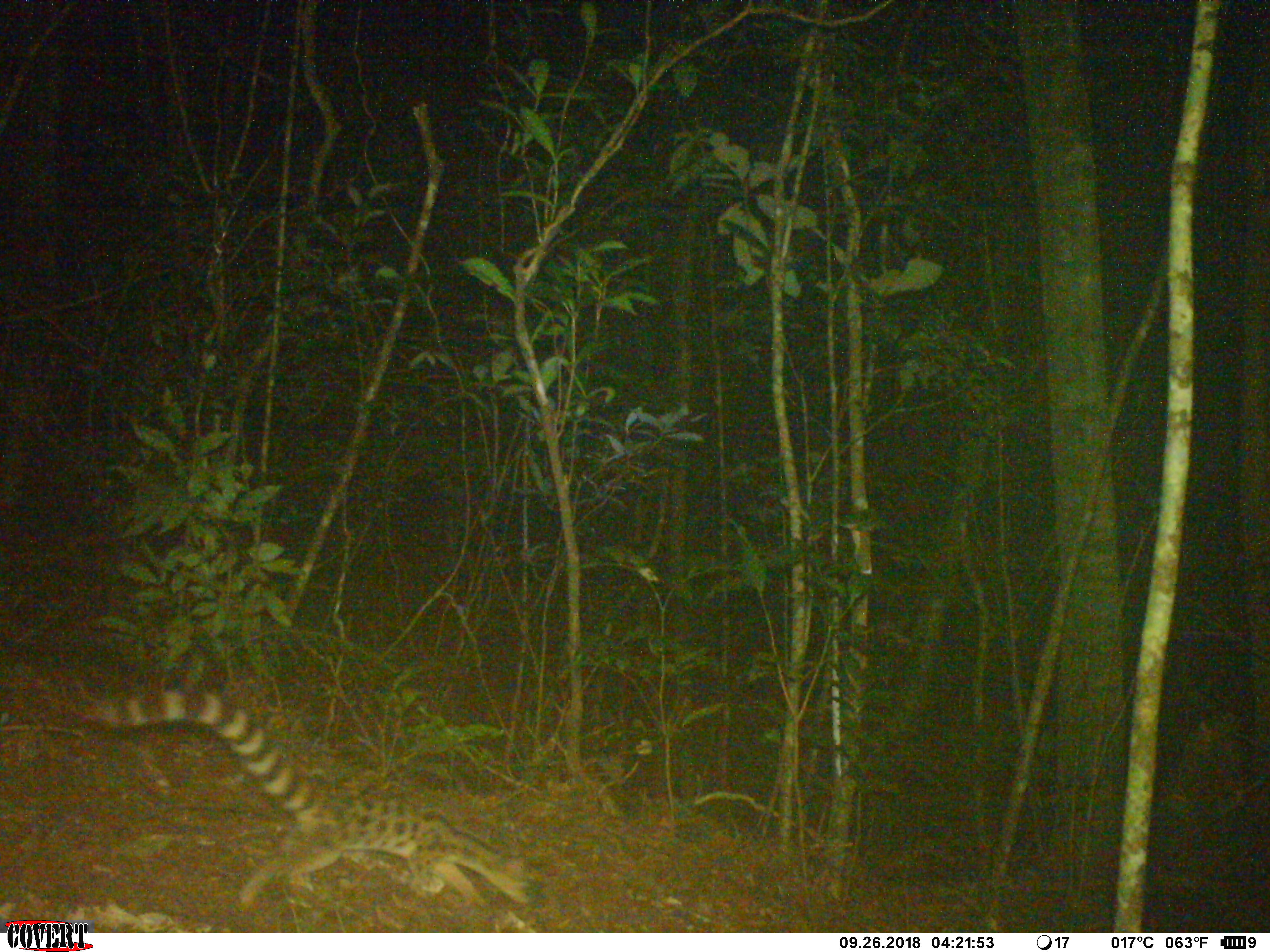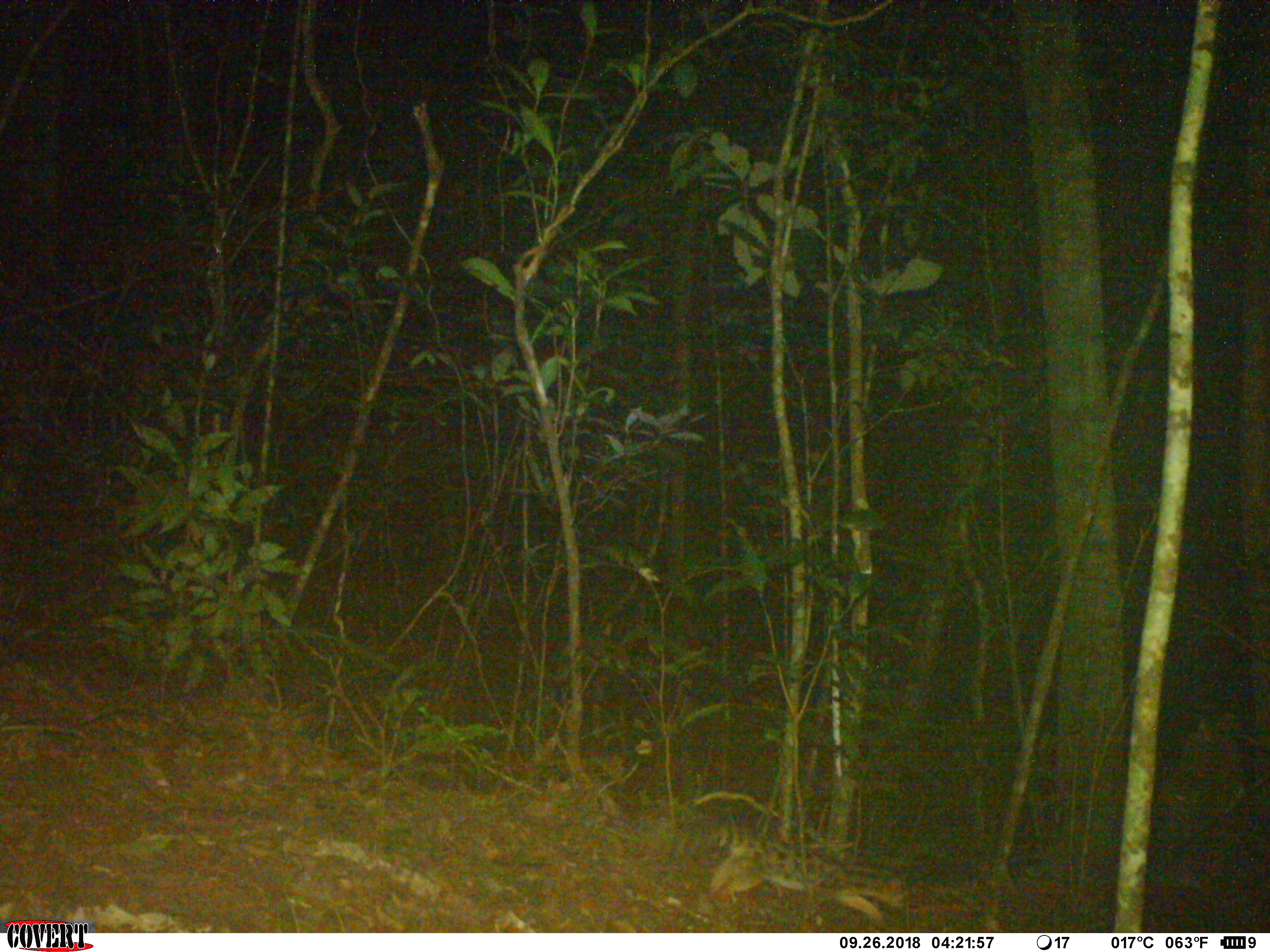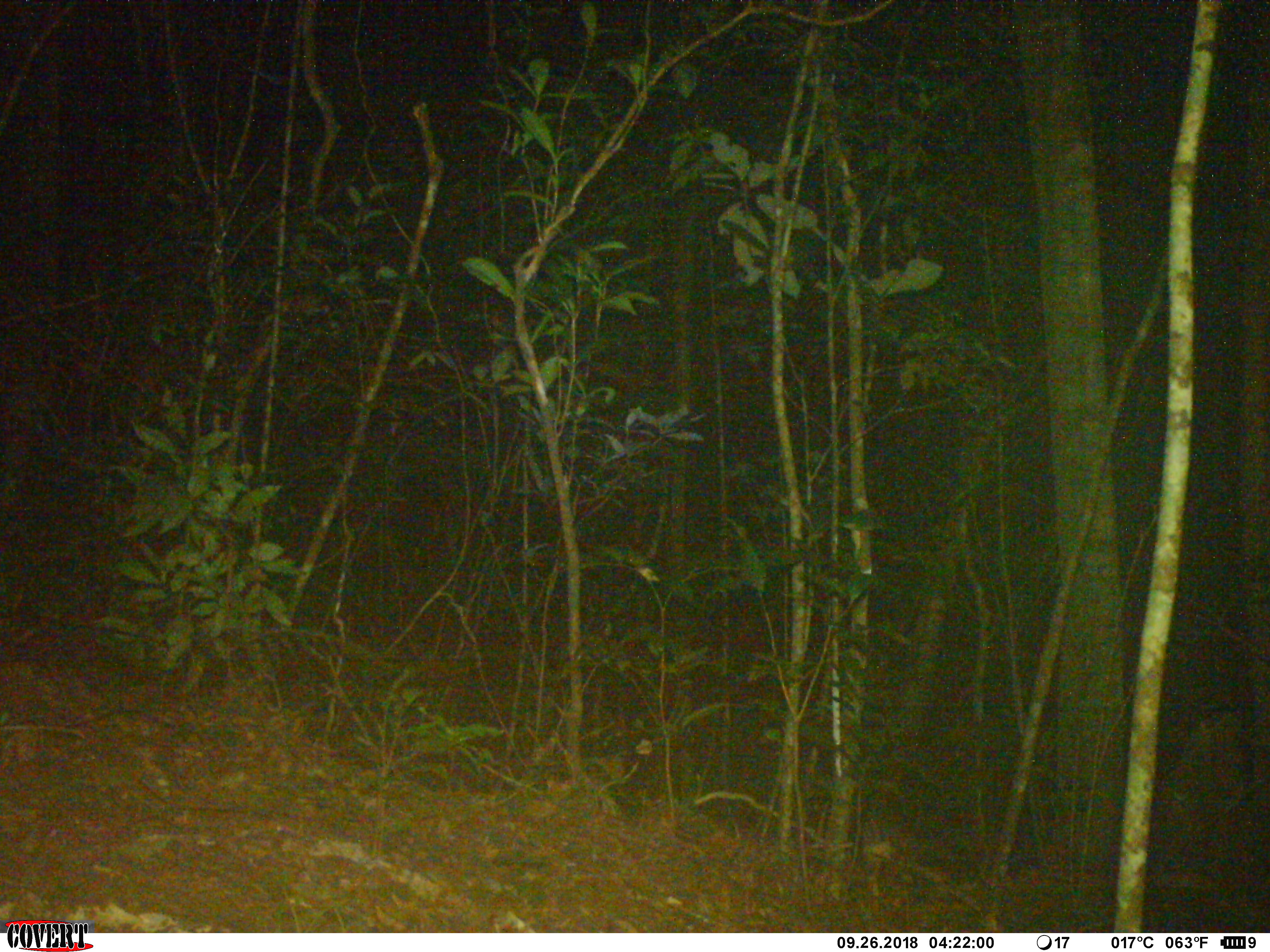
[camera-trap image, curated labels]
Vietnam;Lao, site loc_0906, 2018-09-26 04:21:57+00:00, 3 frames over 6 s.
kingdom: Animalia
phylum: Chordata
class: Mammalia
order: Carnivora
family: Prionodontidae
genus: Prionodon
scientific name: Prionodon pardicolor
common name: spotted linsang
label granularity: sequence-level